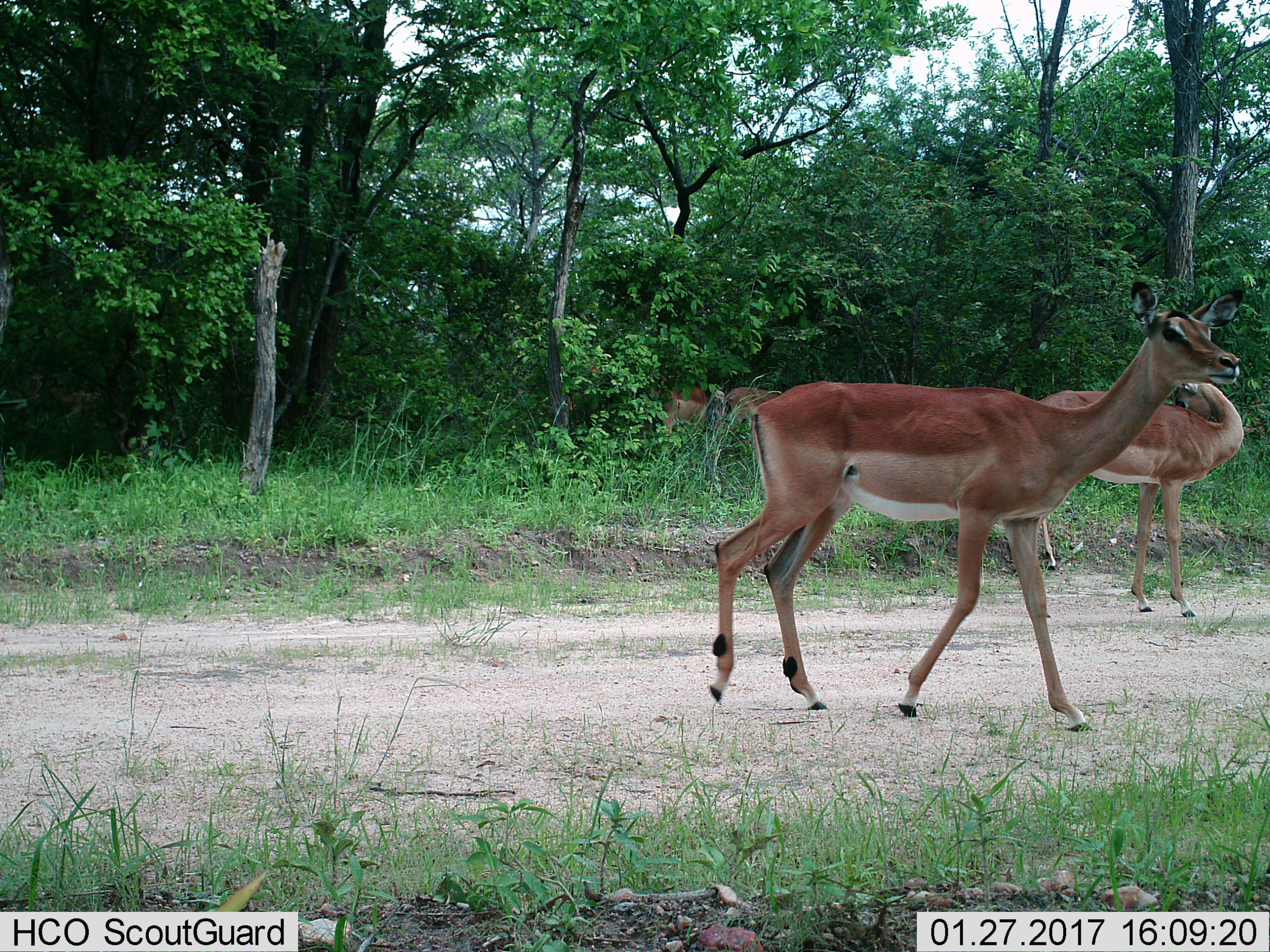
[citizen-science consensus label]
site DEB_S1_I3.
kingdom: Animalia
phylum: Chordata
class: Mammalia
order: Artiodactyla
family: Bovidae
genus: Aepyceros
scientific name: Aepyceros melampus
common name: impala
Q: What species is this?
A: Impala (Aepyceros melampus).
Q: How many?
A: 4.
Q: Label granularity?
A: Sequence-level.